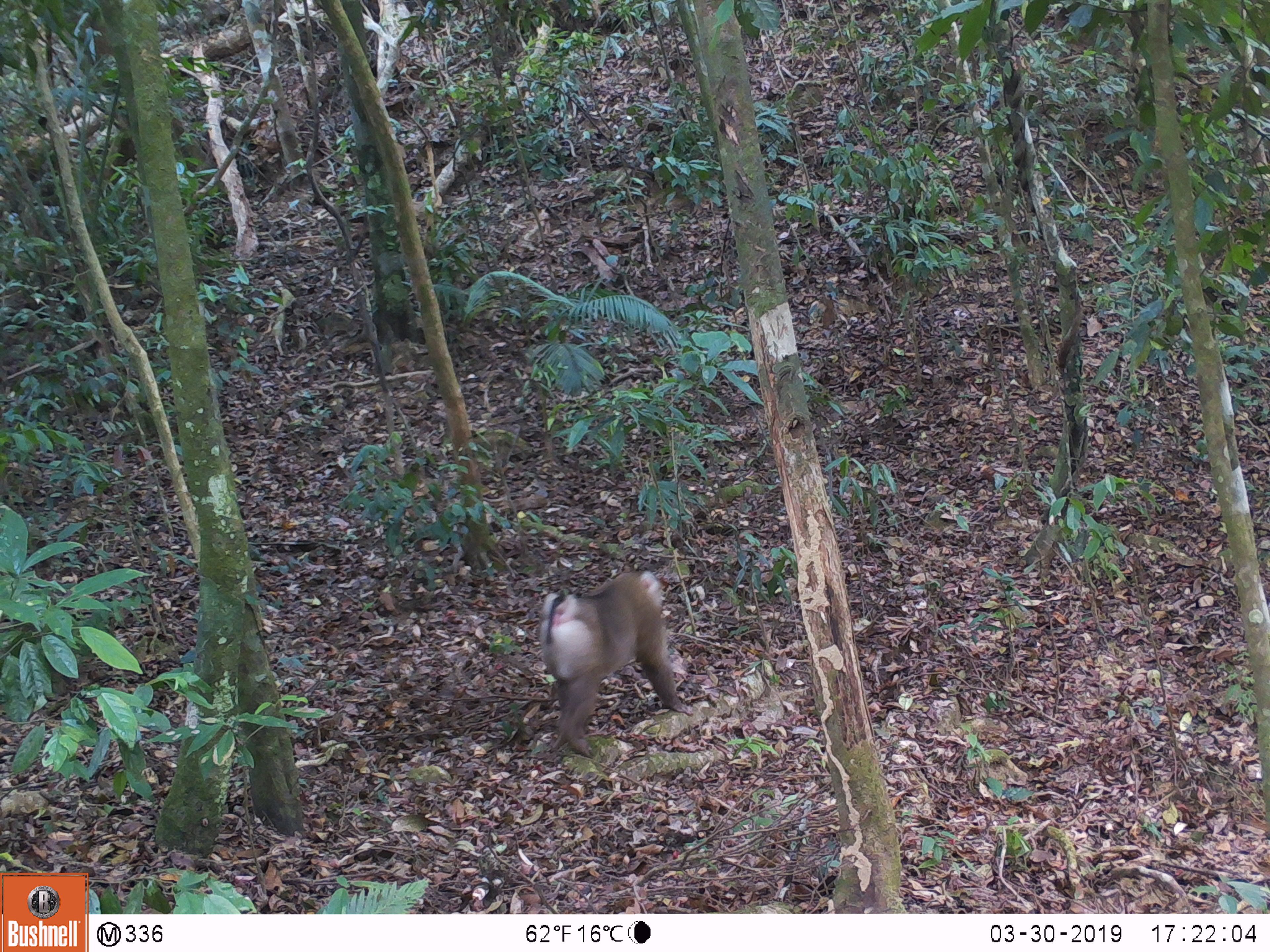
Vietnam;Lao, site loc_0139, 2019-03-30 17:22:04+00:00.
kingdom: Animalia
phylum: Chordata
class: Mammalia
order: Primates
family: Cercopithecidae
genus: Macaca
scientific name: Macaca nemestrina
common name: pig-tailed macaque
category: pig tailed macaque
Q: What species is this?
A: Pig tailed macaque (pig-tailed macaque) (Macaca nemestrina).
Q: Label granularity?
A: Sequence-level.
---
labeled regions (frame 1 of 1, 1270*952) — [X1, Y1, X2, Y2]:
pig tailed macaque: [537, 569, 693, 759]